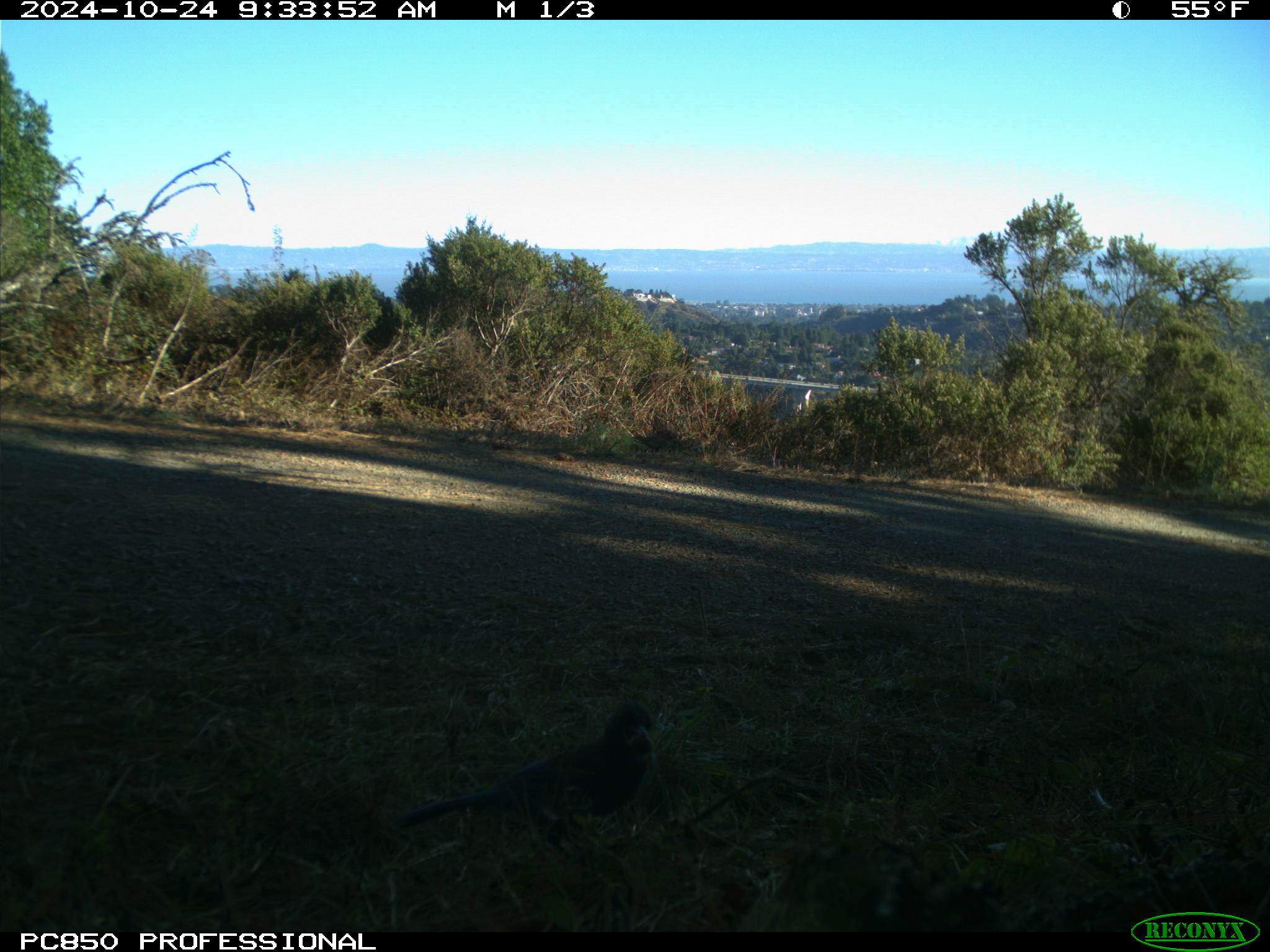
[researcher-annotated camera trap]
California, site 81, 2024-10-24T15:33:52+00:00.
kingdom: Animalia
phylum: Chordata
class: Aves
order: Passeriformes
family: Corvidae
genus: Cyanocitta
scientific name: Cyanocitta stelleri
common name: steller's jay